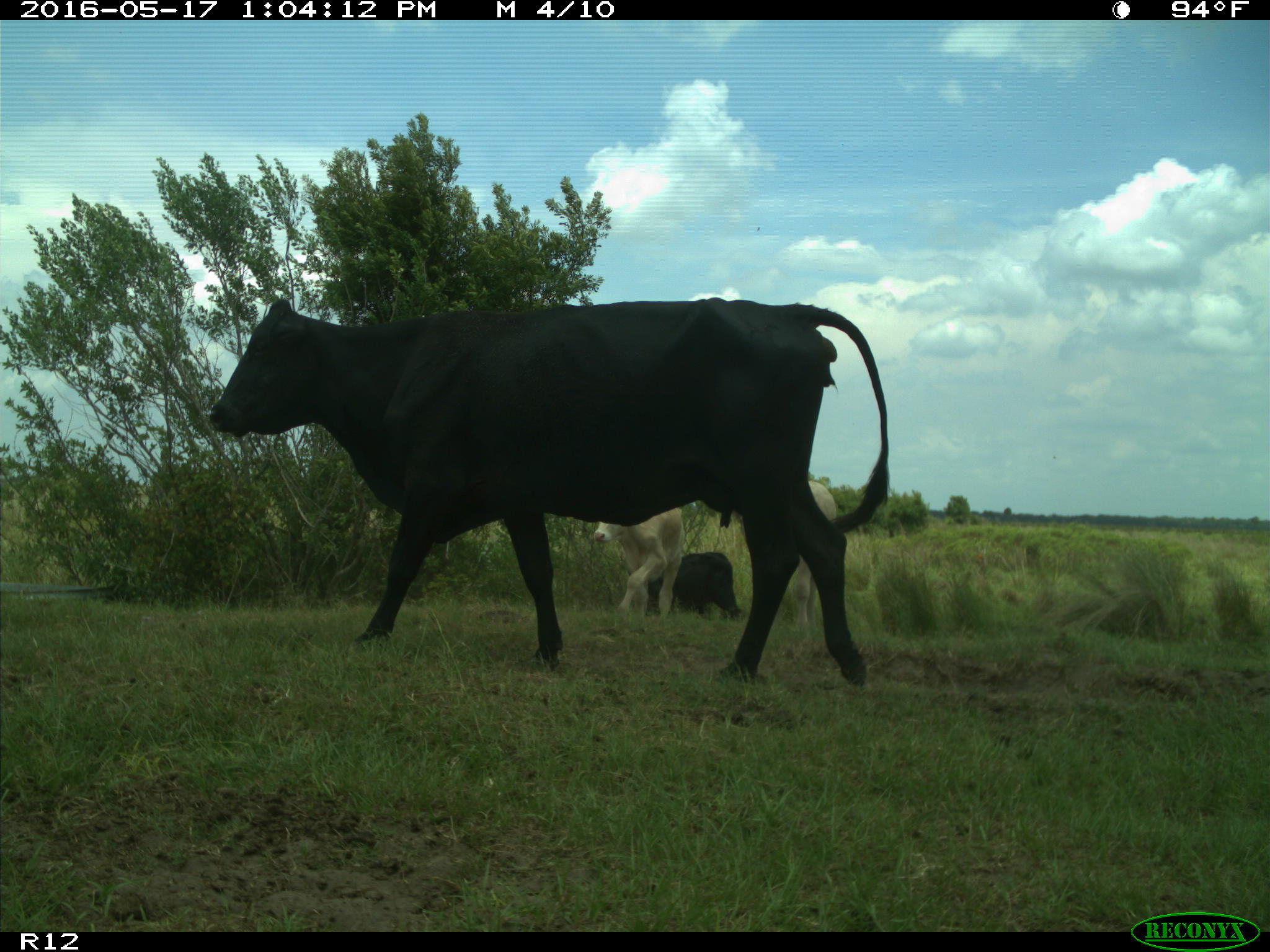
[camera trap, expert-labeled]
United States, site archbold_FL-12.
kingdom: Animalia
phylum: Chordata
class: Mammalia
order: Artiodactyla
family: Bovidae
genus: Bos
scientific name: Bos taurus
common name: domestic cow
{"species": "Bos taurus (domestic cow)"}